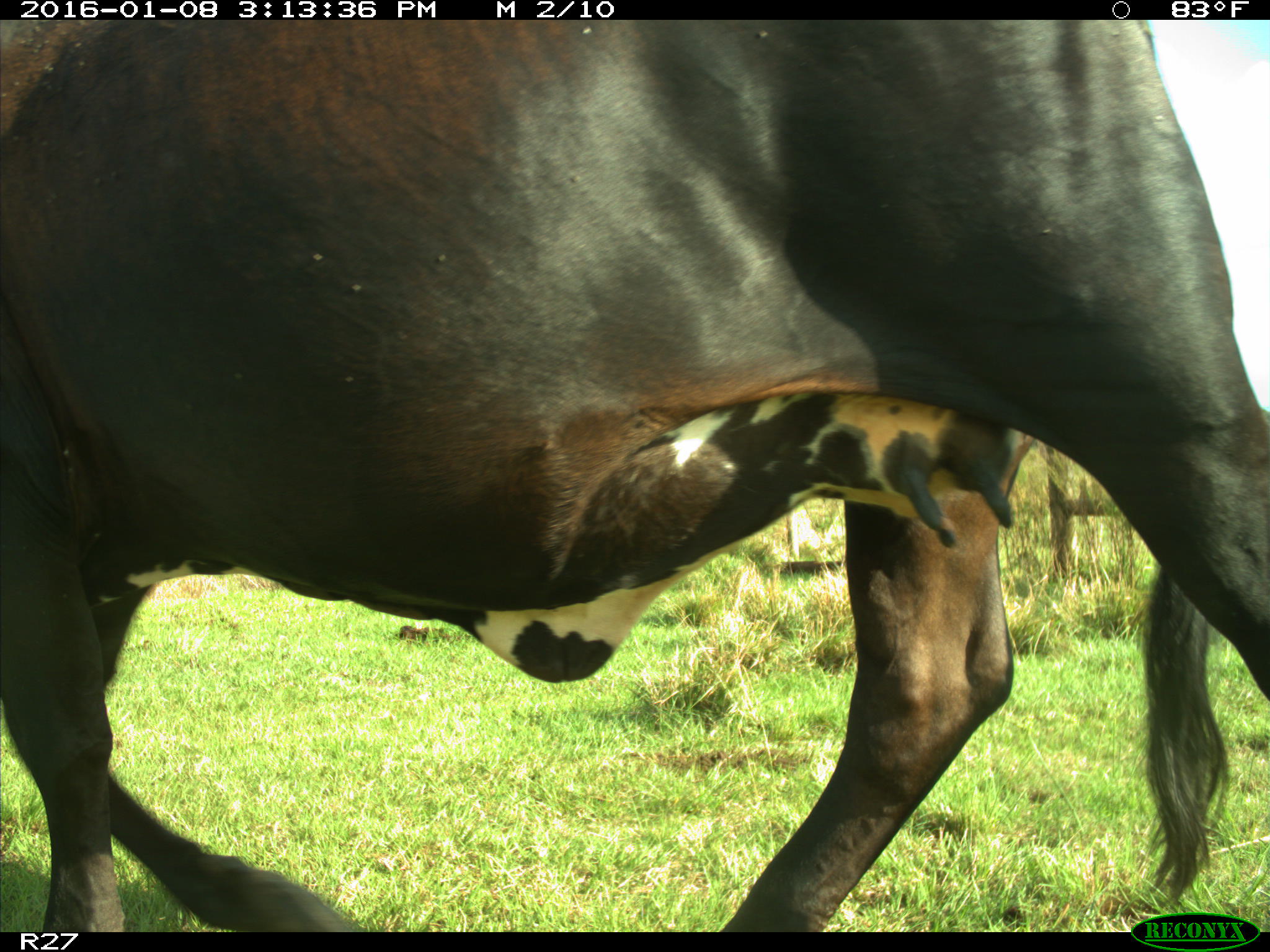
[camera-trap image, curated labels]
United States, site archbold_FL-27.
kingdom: Animalia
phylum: Chordata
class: Mammalia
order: Artiodactyla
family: Bovidae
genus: Bos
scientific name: Bos taurus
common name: domestic cow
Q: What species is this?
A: Bos taurus (domestic cow).